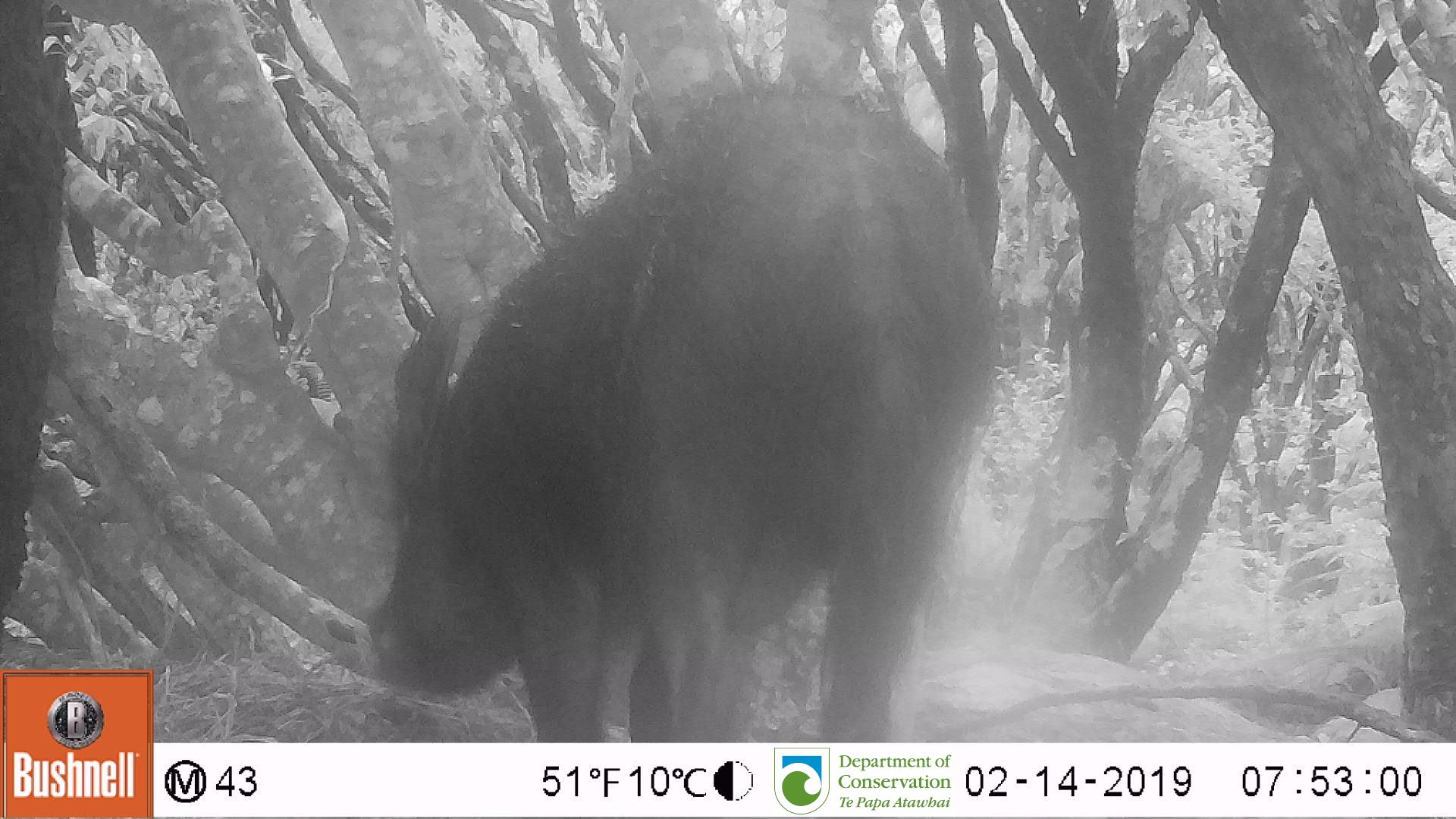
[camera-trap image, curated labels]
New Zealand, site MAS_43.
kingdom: Animalia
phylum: Chordata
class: Mammalia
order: Artiodactyla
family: Suidae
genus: Sus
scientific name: Sus scrofa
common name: pig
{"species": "pig (Sus scrofa)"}